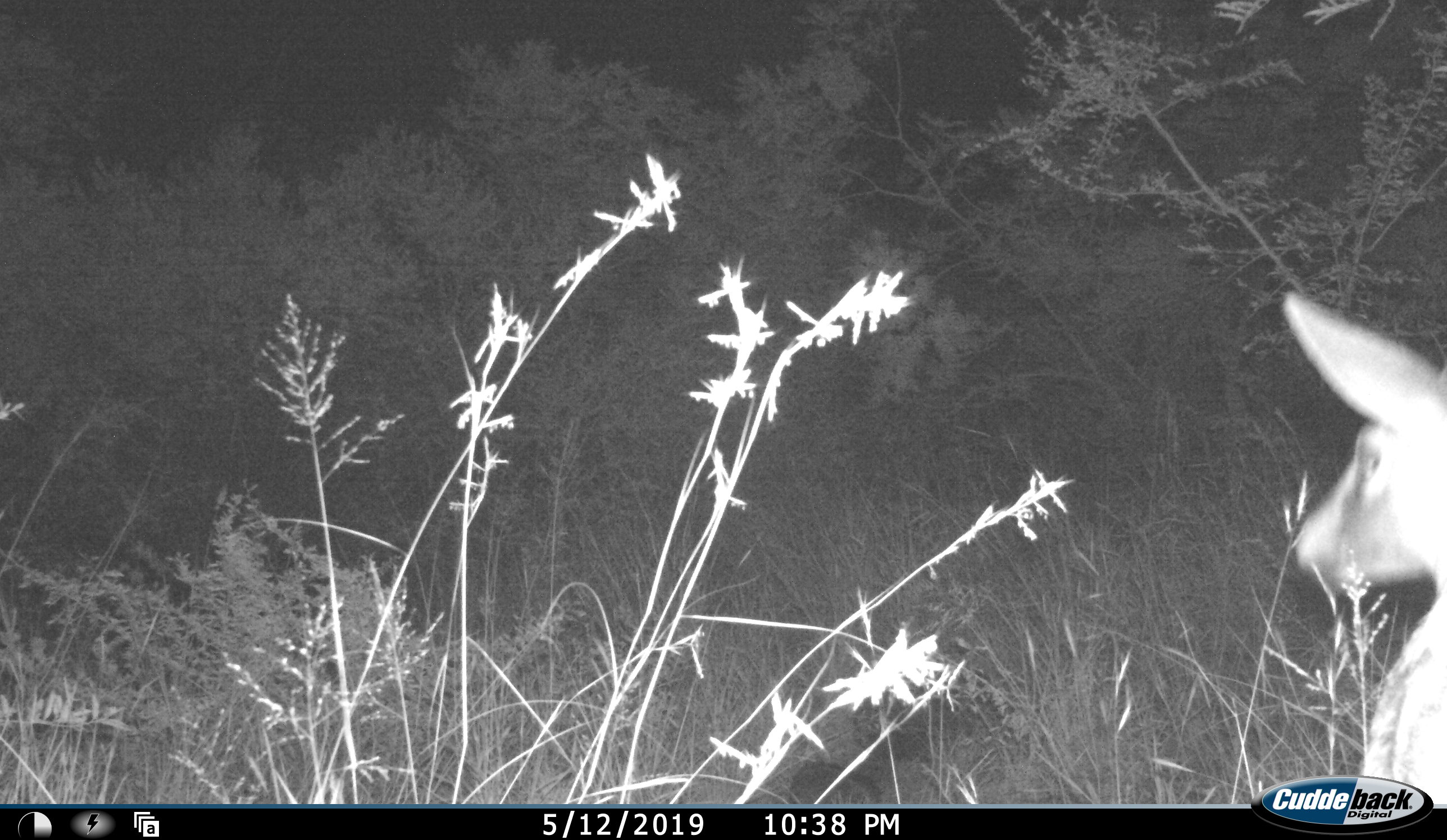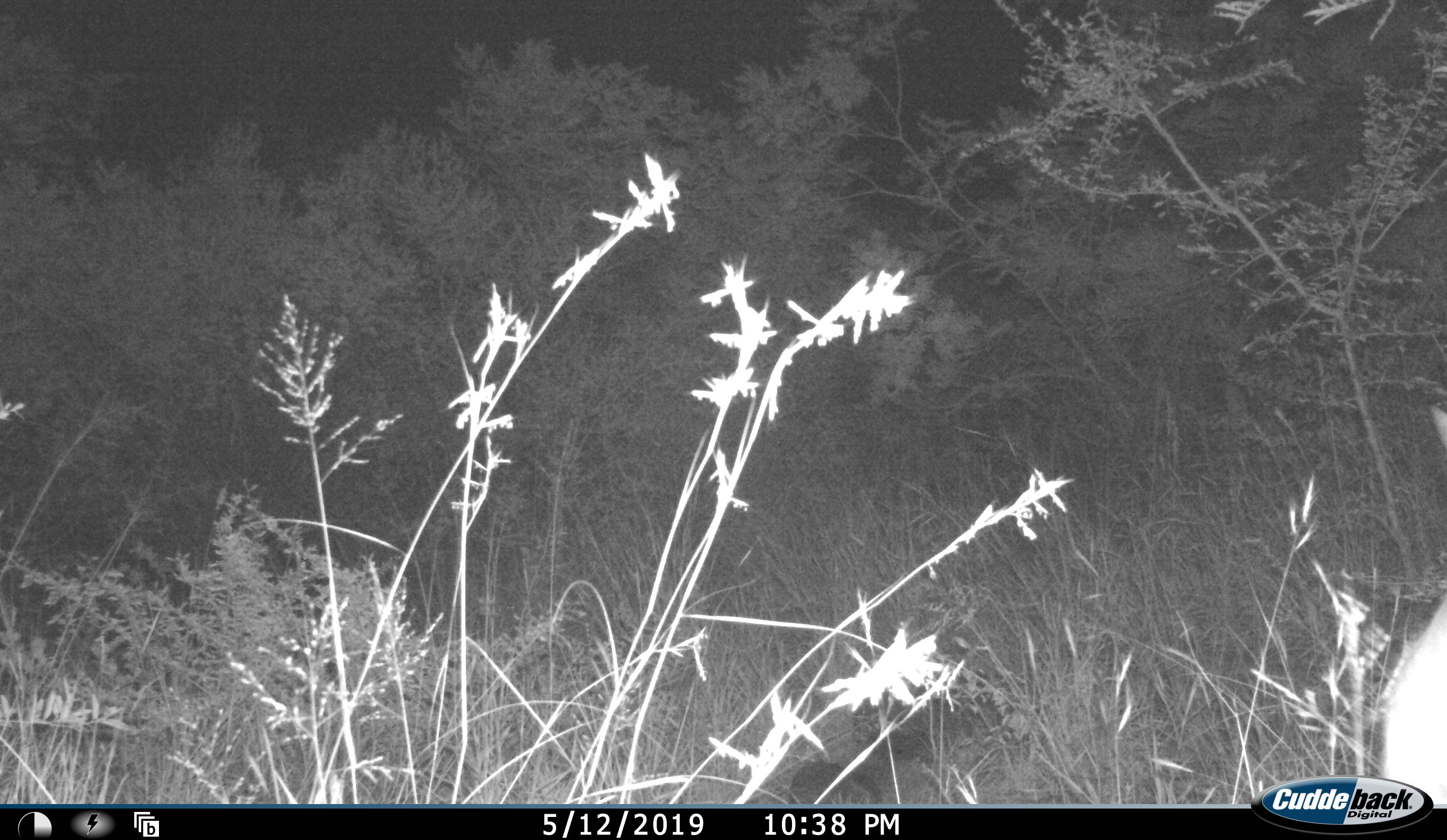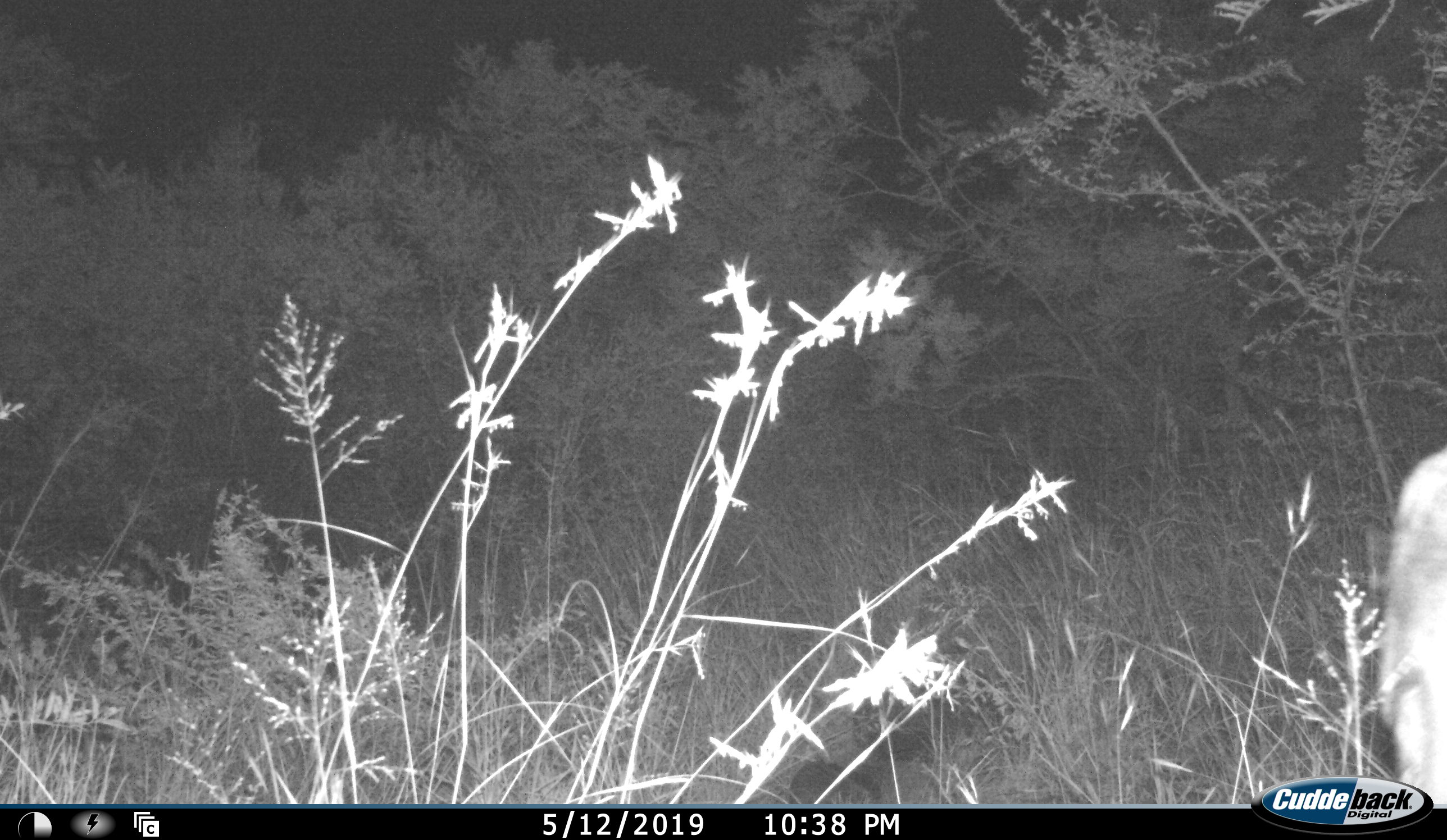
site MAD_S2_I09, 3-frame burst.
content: unidentified animal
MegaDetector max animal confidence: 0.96